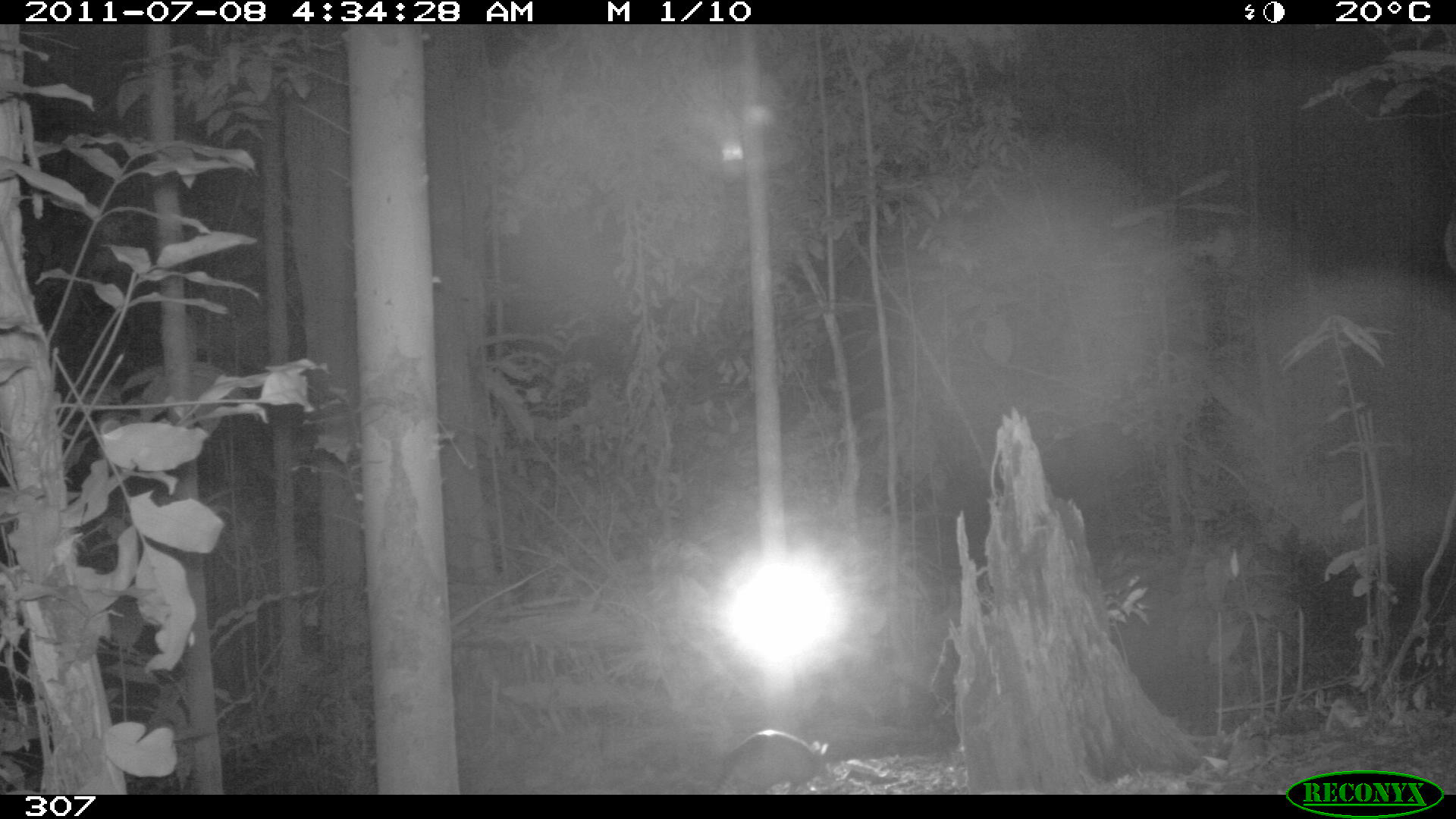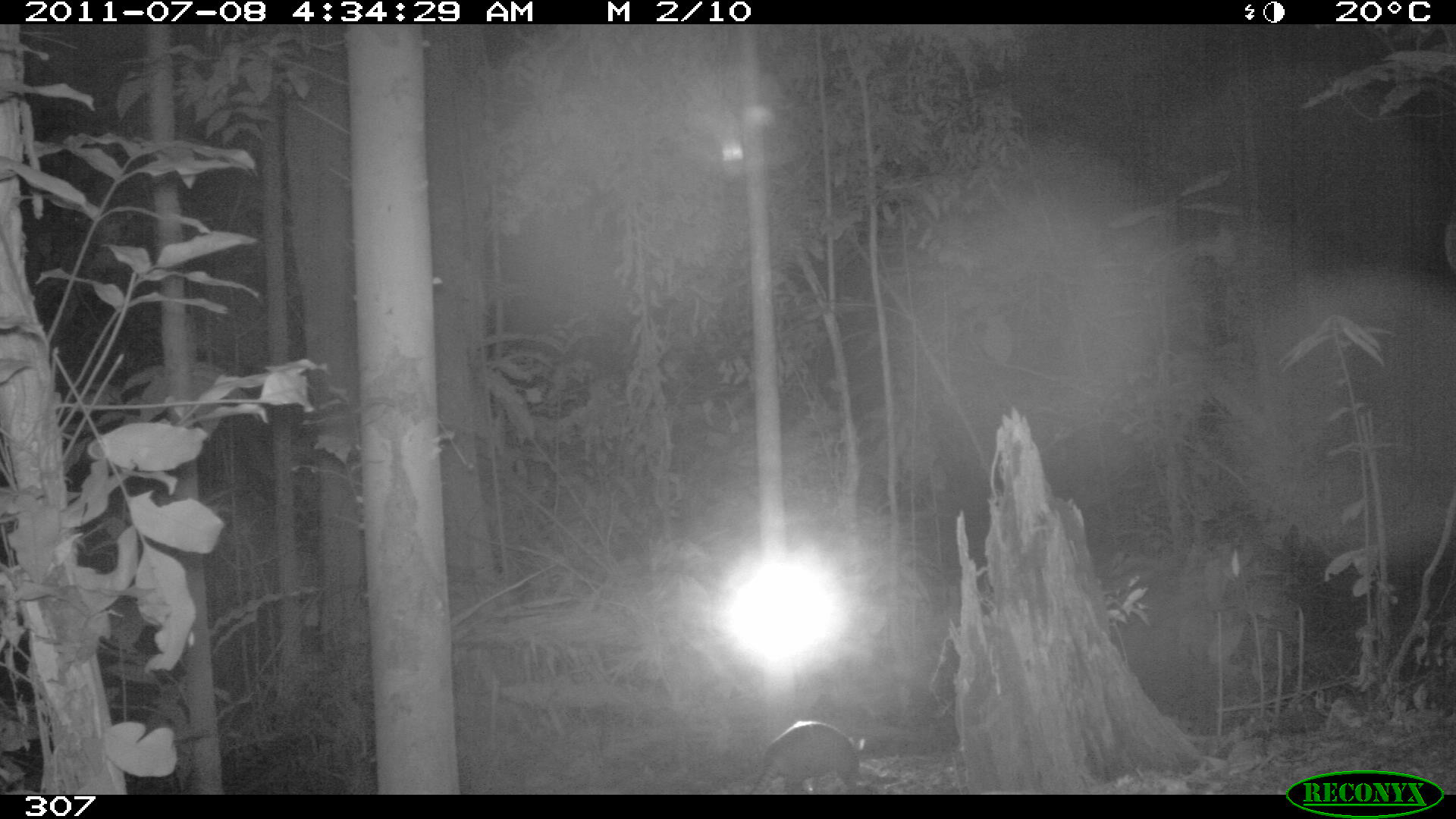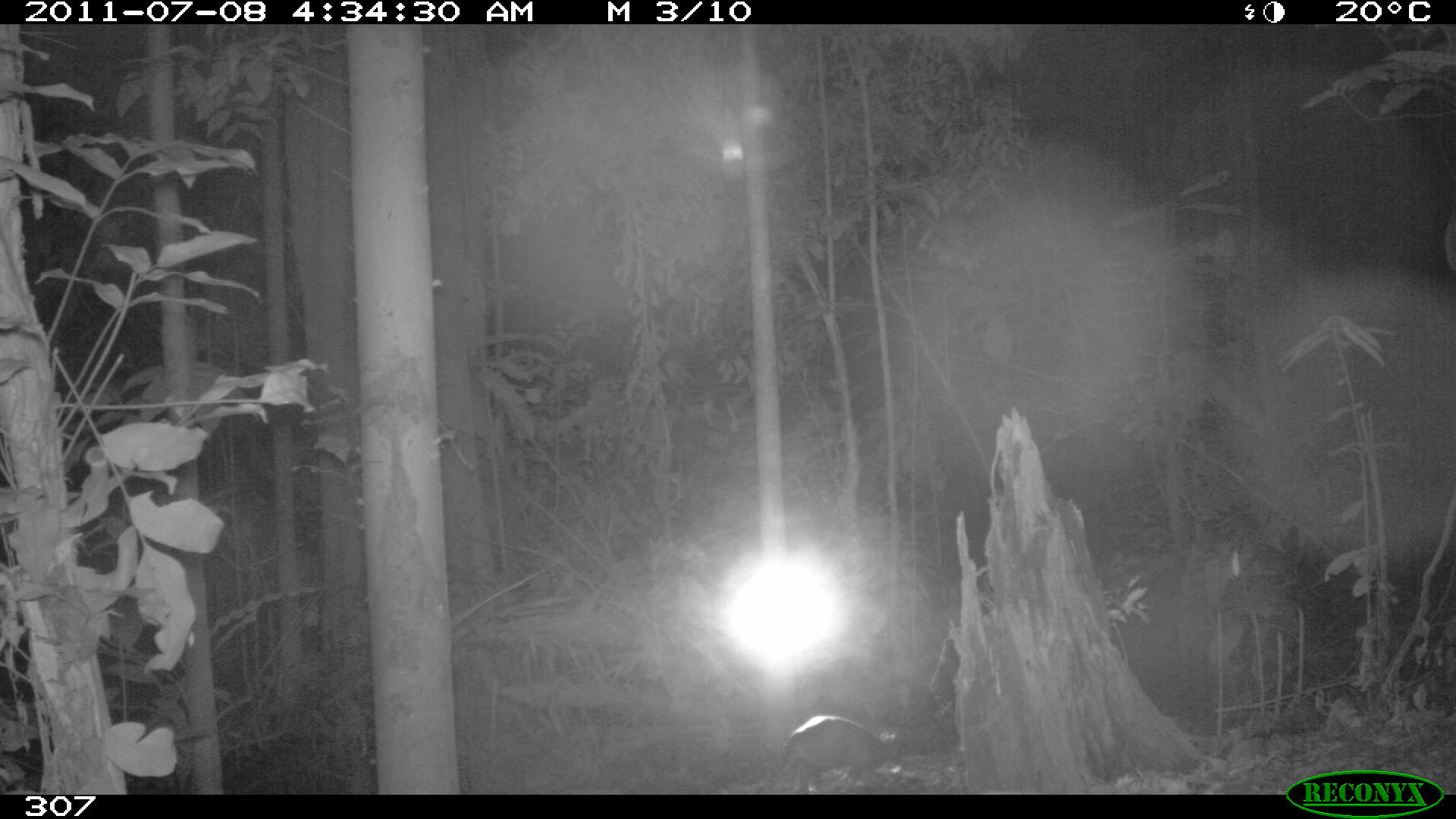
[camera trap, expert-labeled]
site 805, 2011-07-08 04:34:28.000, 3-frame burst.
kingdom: Animalia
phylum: Chordata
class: Mammalia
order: Cingulata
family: Dasypodidae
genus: Dasypus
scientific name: Dasypus novemcinctus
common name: nine-banded armadillo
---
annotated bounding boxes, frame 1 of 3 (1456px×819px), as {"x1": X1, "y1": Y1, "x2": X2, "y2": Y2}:
dasypus novemcinctus: {"x1": 716, "y1": 729, "x2": 829, "y2": 794}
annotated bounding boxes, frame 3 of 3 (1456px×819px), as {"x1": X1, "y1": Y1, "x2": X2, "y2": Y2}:
dasypus novemcinctus: {"x1": 778, "y1": 715, "x2": 896, "y2": 794}